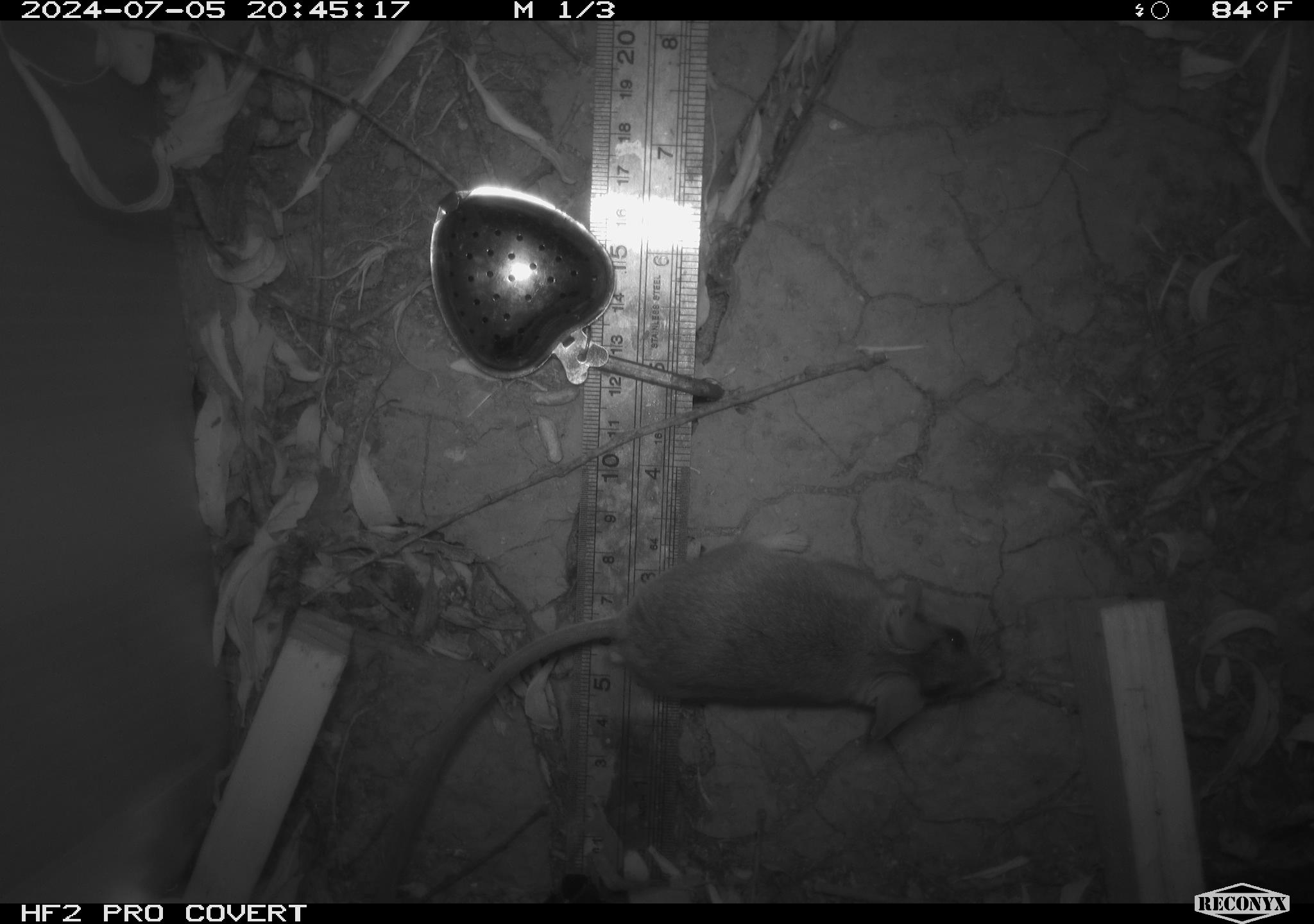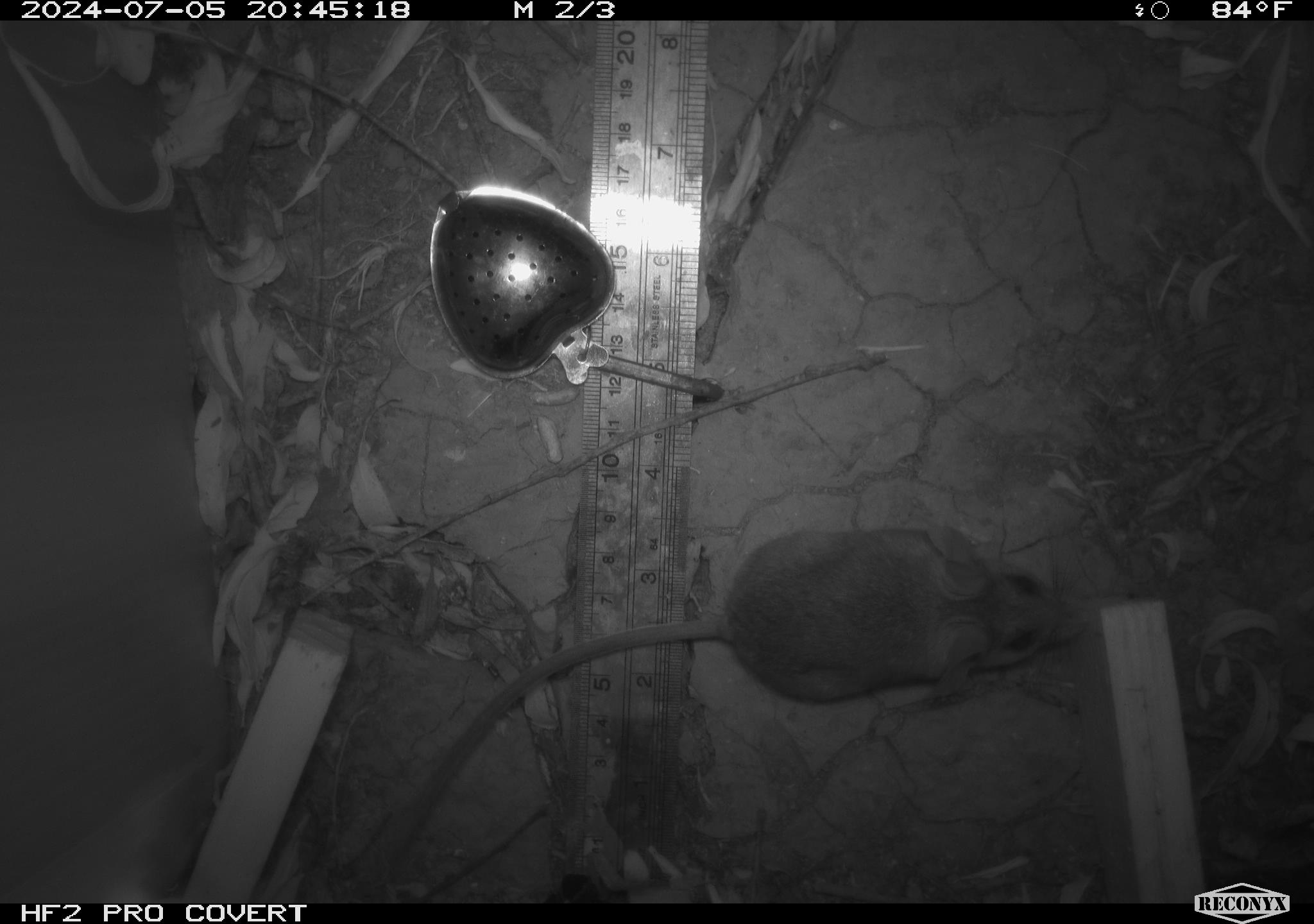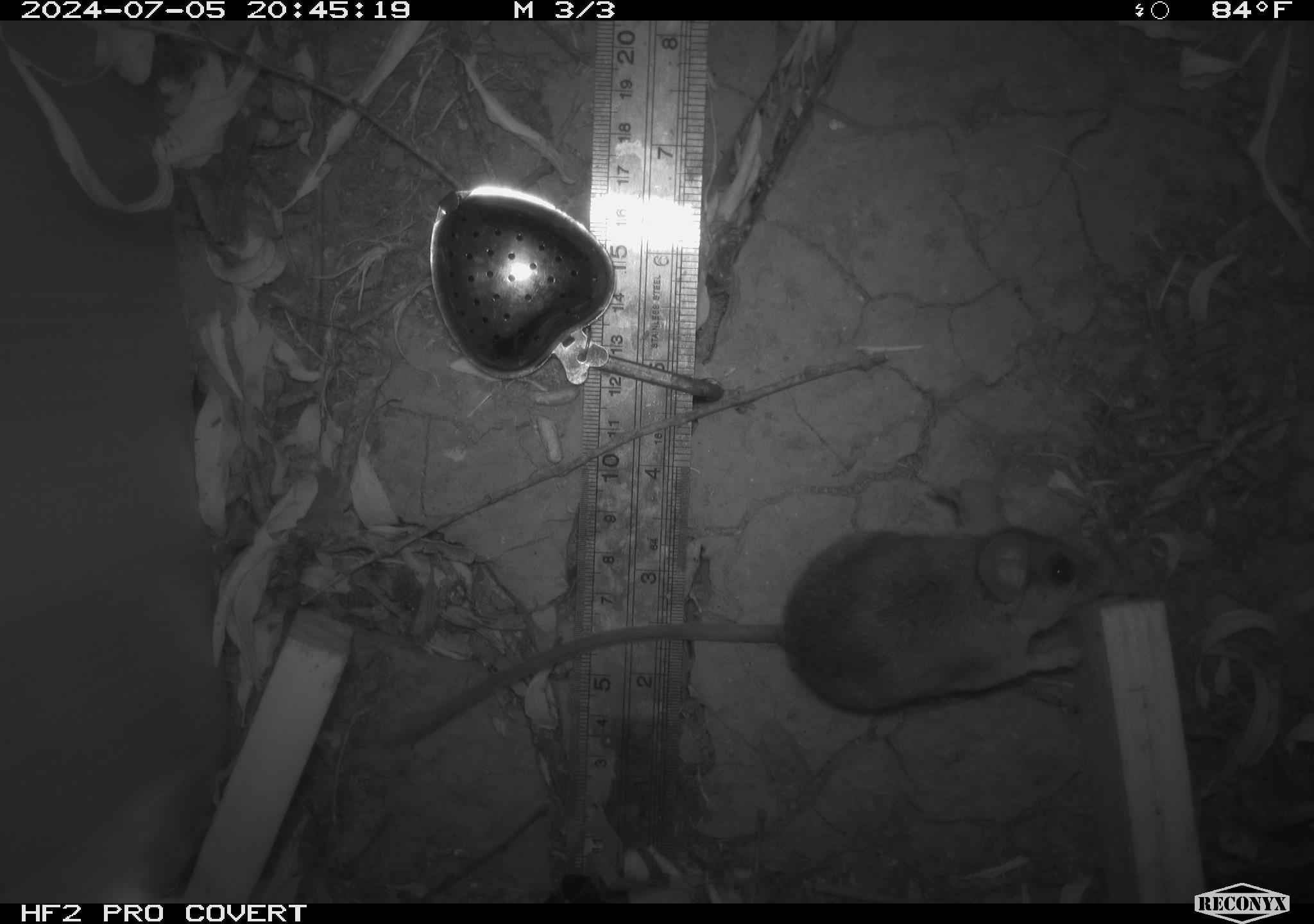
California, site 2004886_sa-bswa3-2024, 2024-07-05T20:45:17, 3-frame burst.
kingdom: Animalia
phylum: Chordata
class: Mammalia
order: Rodentia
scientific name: Rodentia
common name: mouse species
Mouse species (Rodentia).